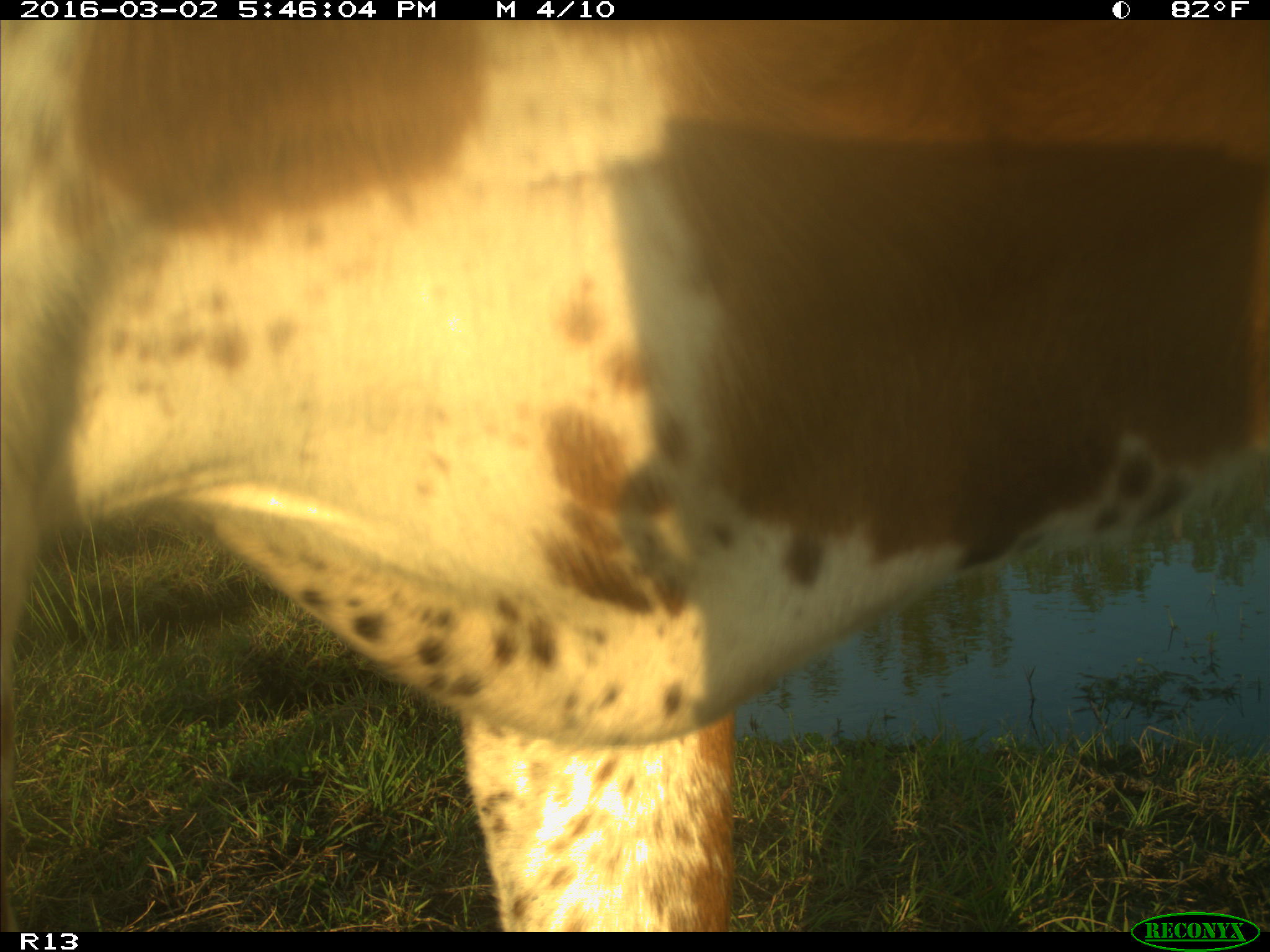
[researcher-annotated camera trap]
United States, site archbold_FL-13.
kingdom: Animalia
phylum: Chordata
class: Mammalia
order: Artiodactyla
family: Bovidae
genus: Bos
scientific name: Bos taurus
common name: domestic cow